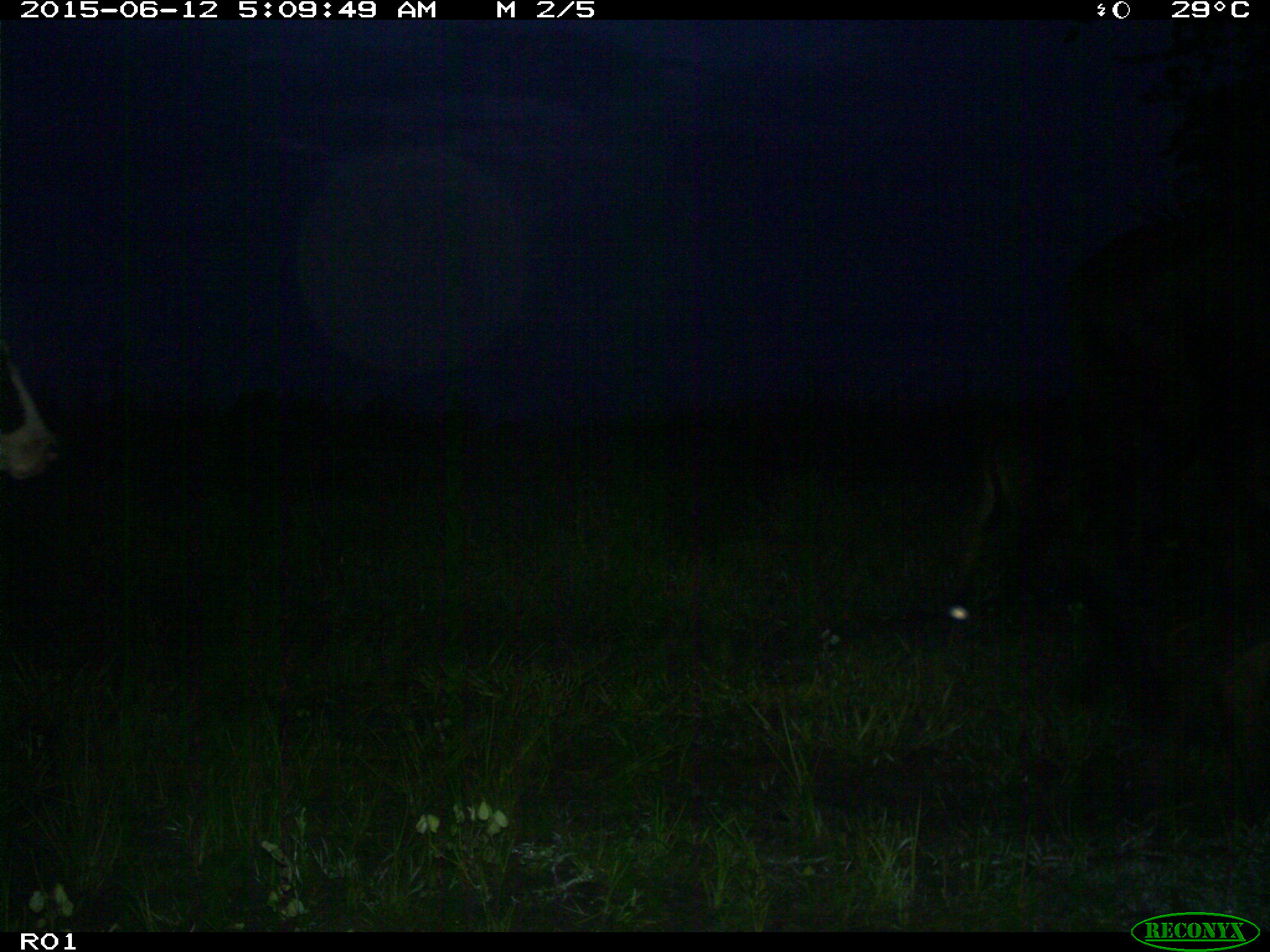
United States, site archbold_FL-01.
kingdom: Animalia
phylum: Chordata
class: Mammalia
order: Artiodactyla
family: Bovidae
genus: Bos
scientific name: Bos taurus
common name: domestic cow